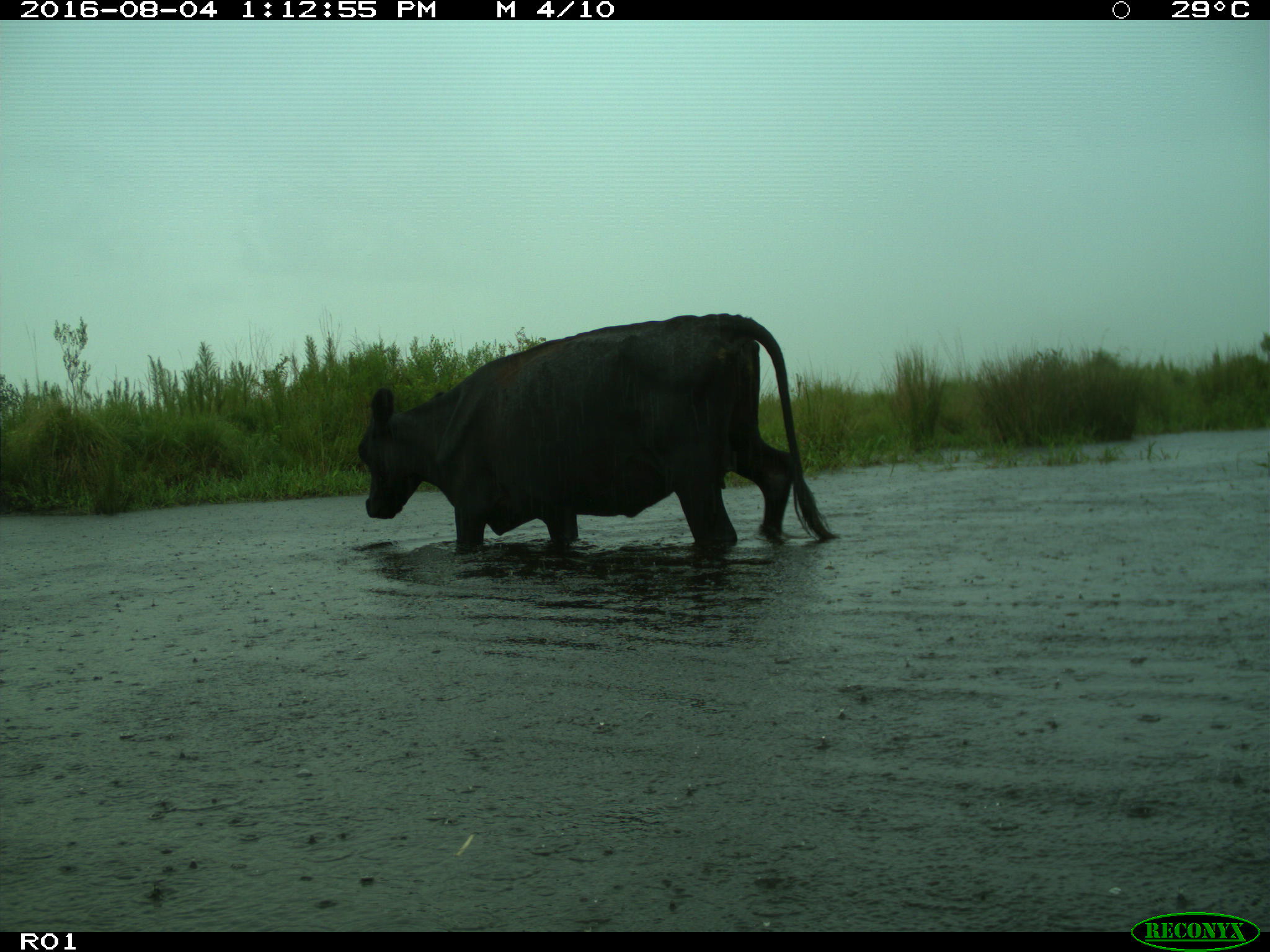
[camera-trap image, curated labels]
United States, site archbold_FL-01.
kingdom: Animalia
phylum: Chordata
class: Mammalia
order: Artiodactyla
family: Bovidae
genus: Bos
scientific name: Bos taurus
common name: domestic cow